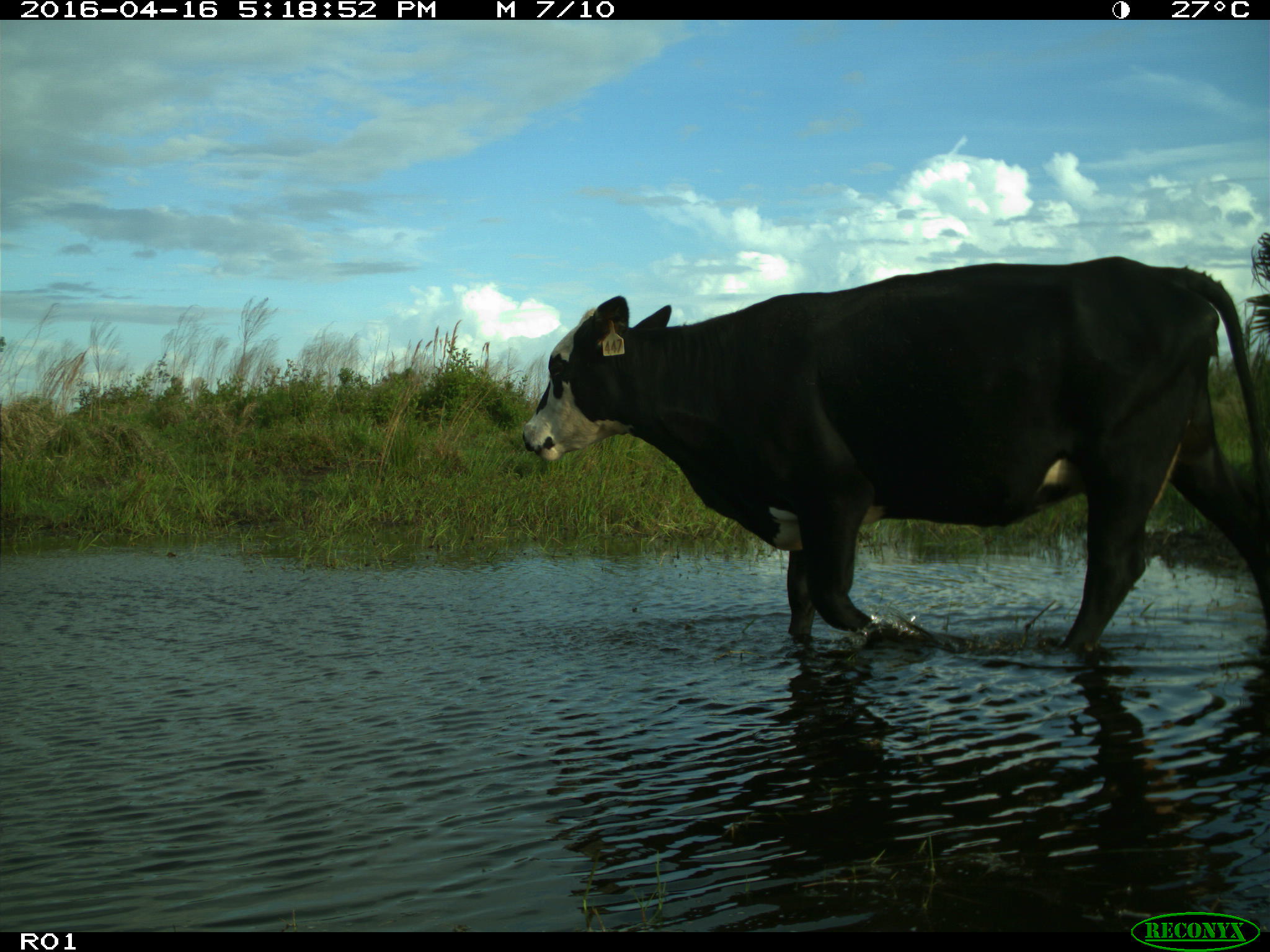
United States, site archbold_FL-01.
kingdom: Animalia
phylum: Chordata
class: Mammalia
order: Artiodactyla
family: Bovidae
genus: Bos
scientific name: Bos taurus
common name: domestic cow